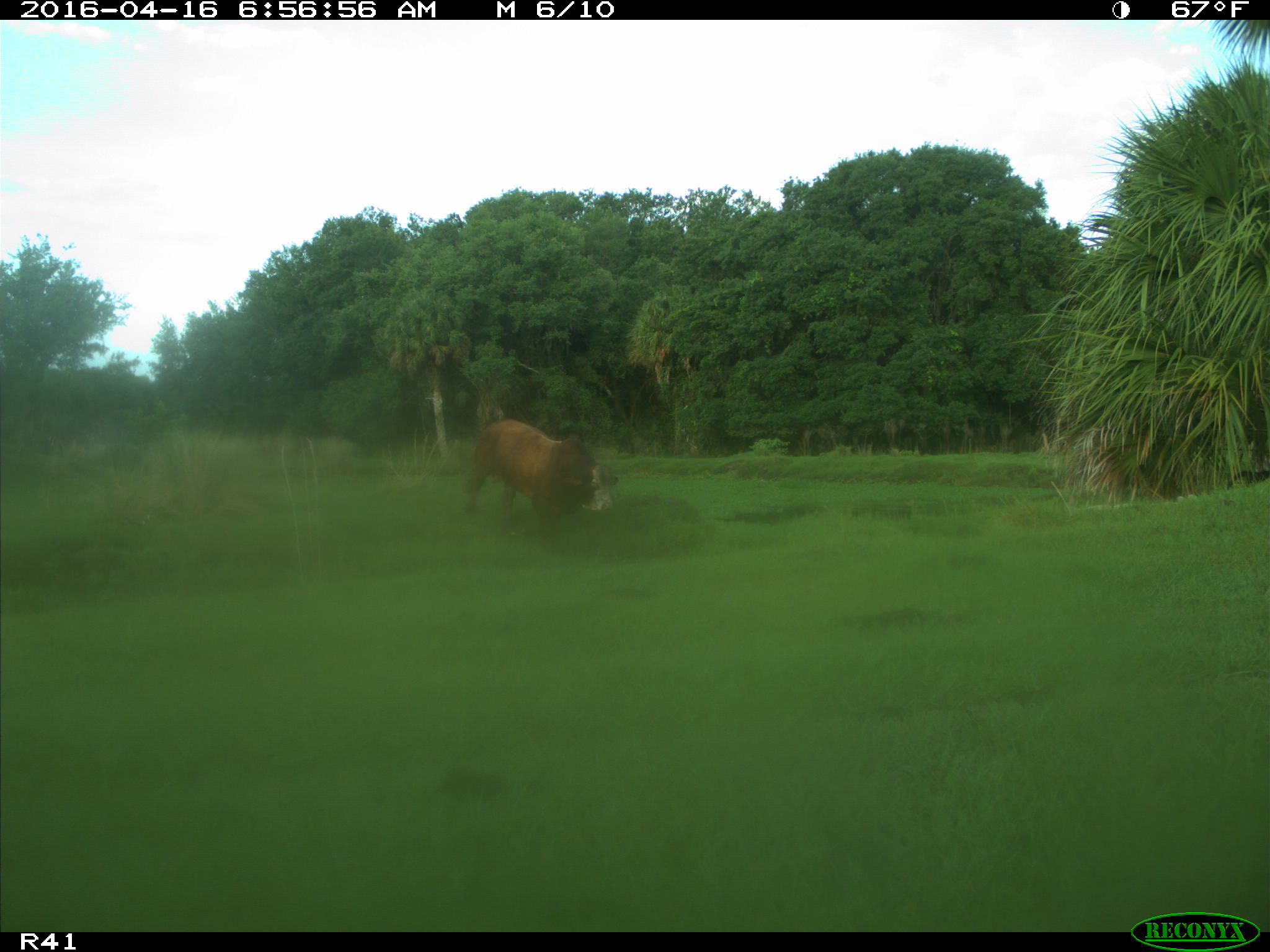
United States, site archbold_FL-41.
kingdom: Animalia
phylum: Chordata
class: Mammalia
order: Artiodactyla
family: Bovidae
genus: Bos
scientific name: Bos taurus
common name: domestic cow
Bos taurus (domestic cow).